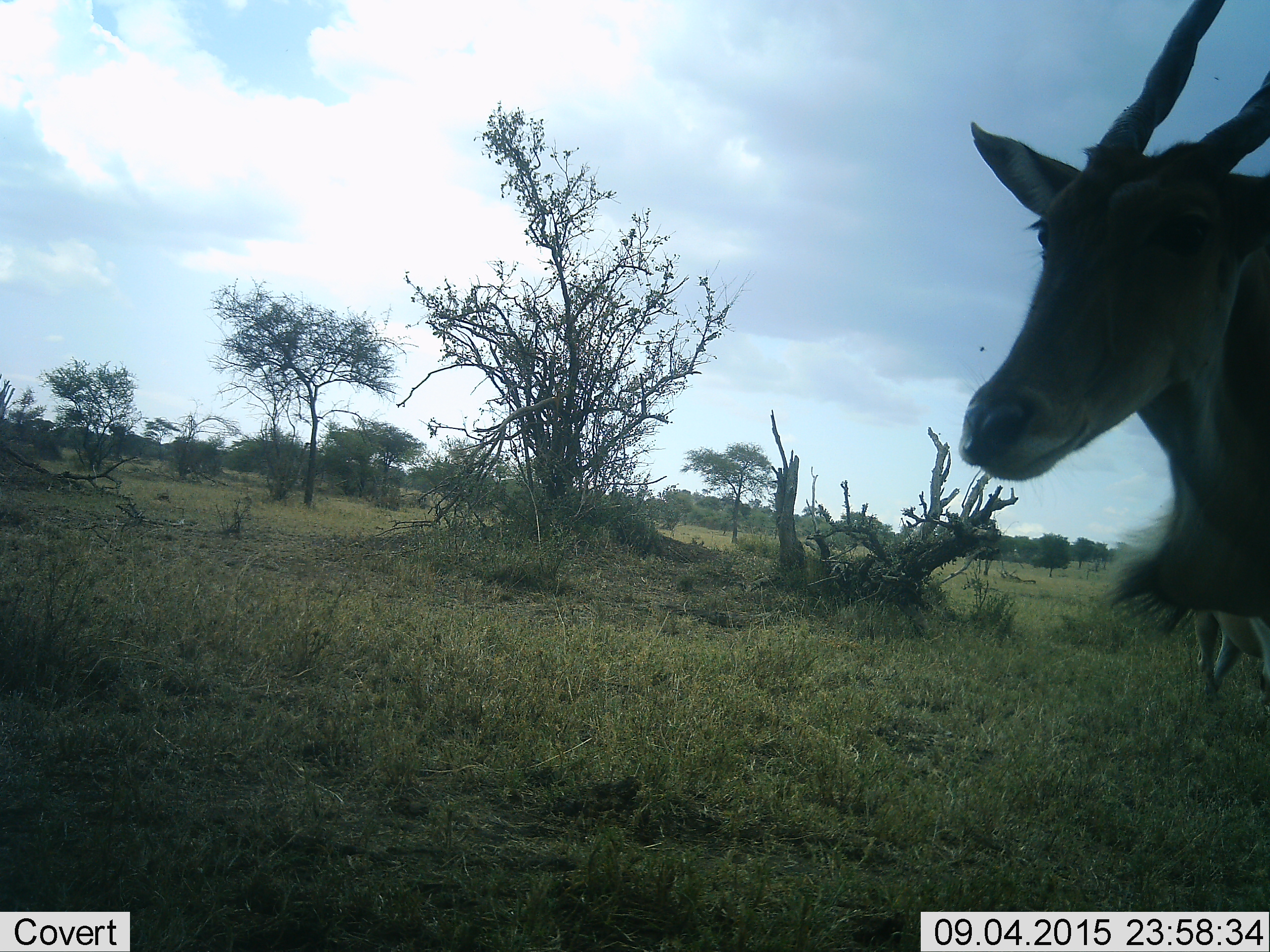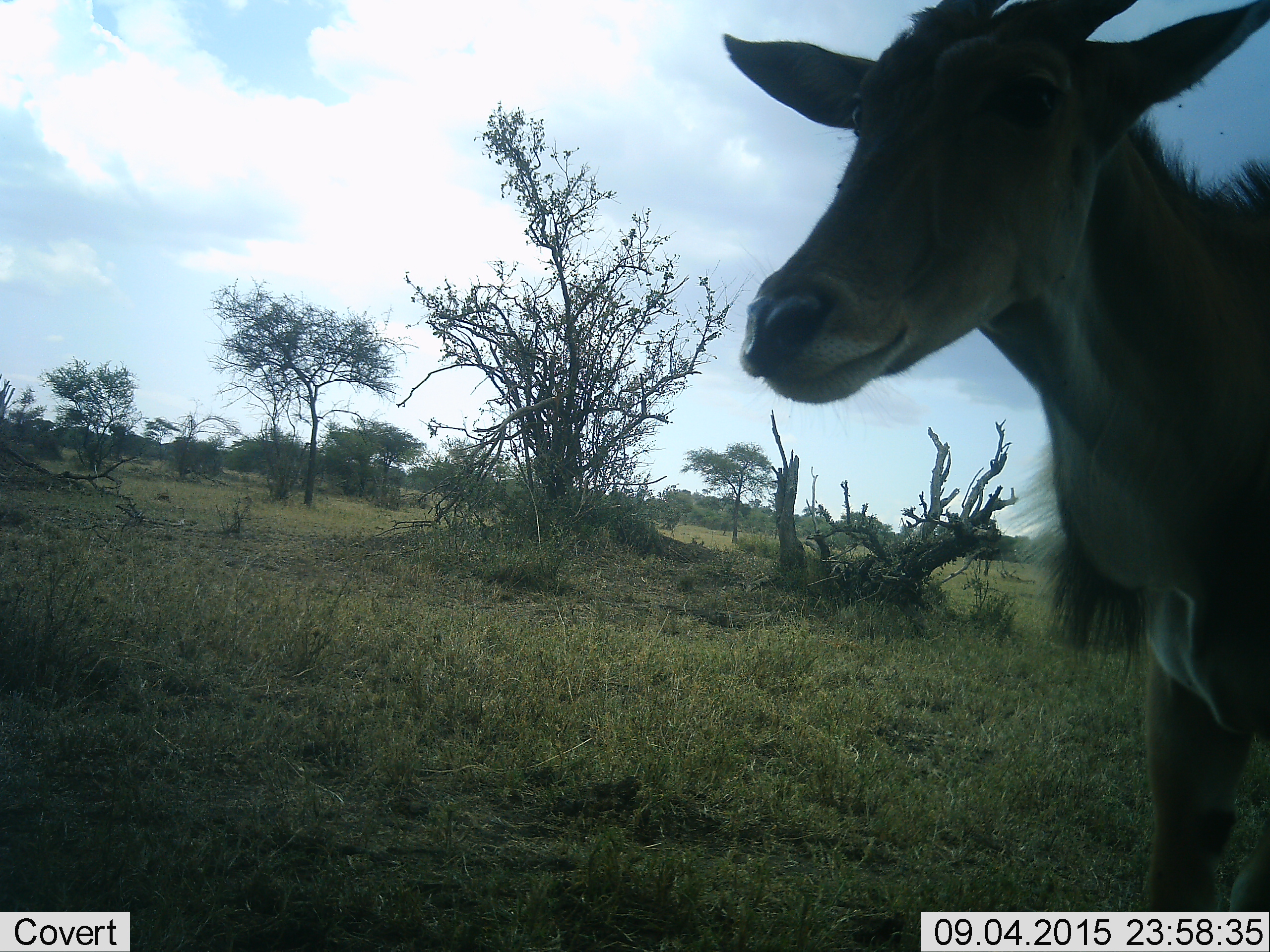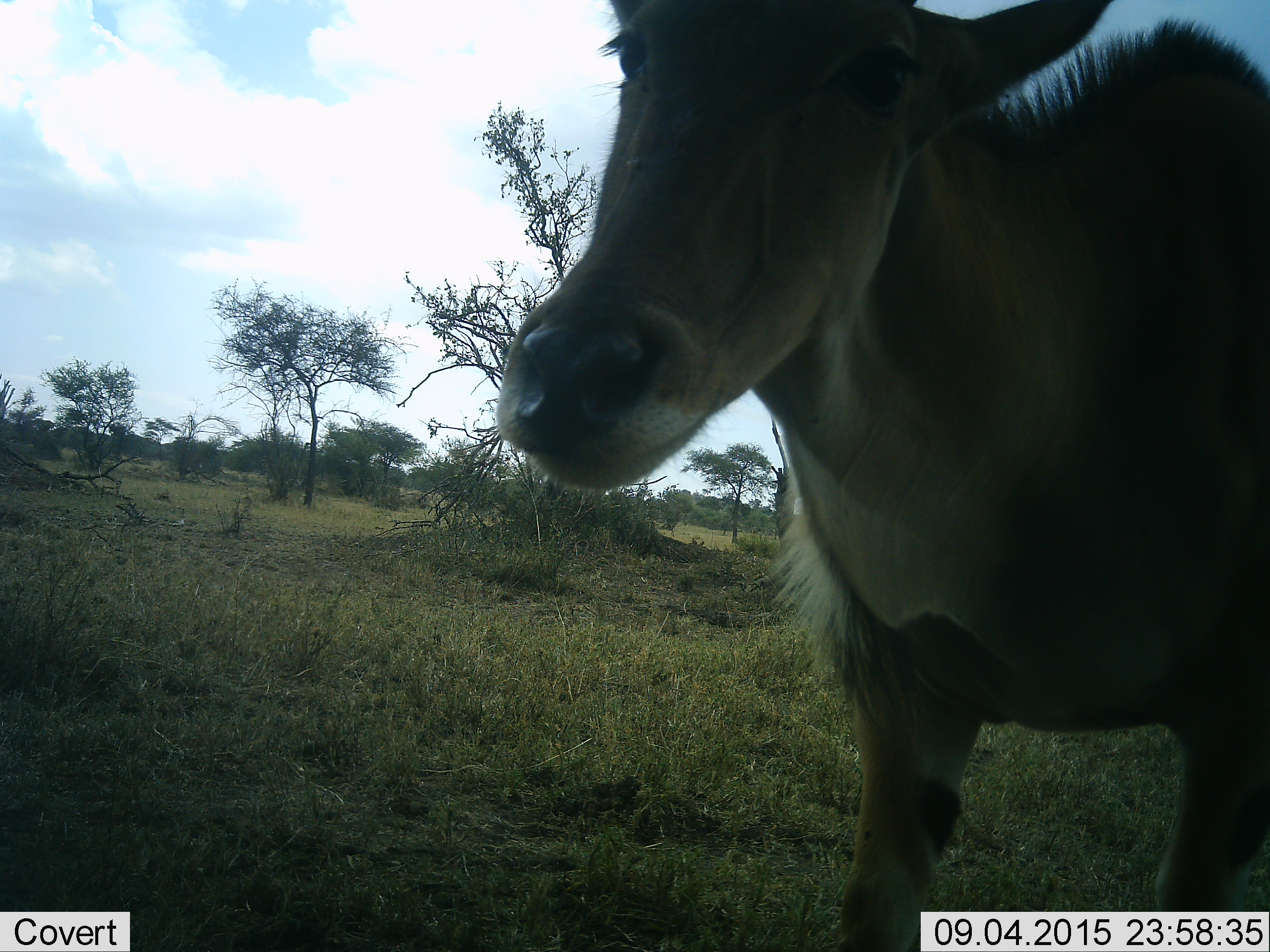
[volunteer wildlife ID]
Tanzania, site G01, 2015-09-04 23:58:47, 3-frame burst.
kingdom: Animalia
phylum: Chordata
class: Mammalia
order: Artiodactyla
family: Bovidae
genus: Tragelaphus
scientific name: Tragelaphus oryx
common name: eland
Eland (Tragelaphus oryx), count 2. Behavior (volunteer vote fractions): standing 42%, resting 0%, moving 75%, interacting 0%. Young present (vote fraction): 0%. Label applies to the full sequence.